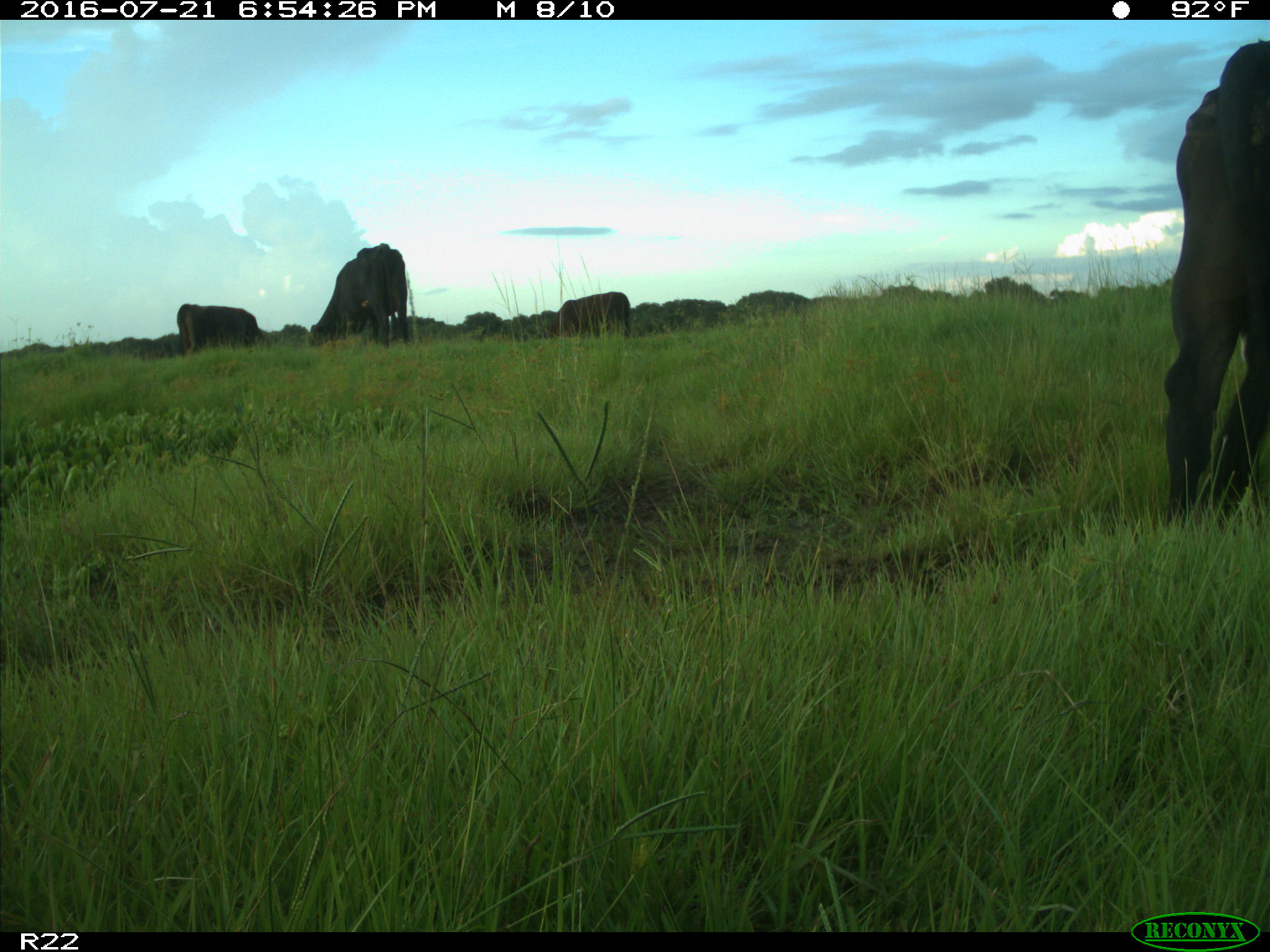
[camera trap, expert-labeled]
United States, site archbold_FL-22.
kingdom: Animalia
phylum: Chordata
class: Mammalia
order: Artiodactyla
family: Bovidae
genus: Bos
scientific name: Bos taurus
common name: domestic cow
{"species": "Bos taurus (domestic cow)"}